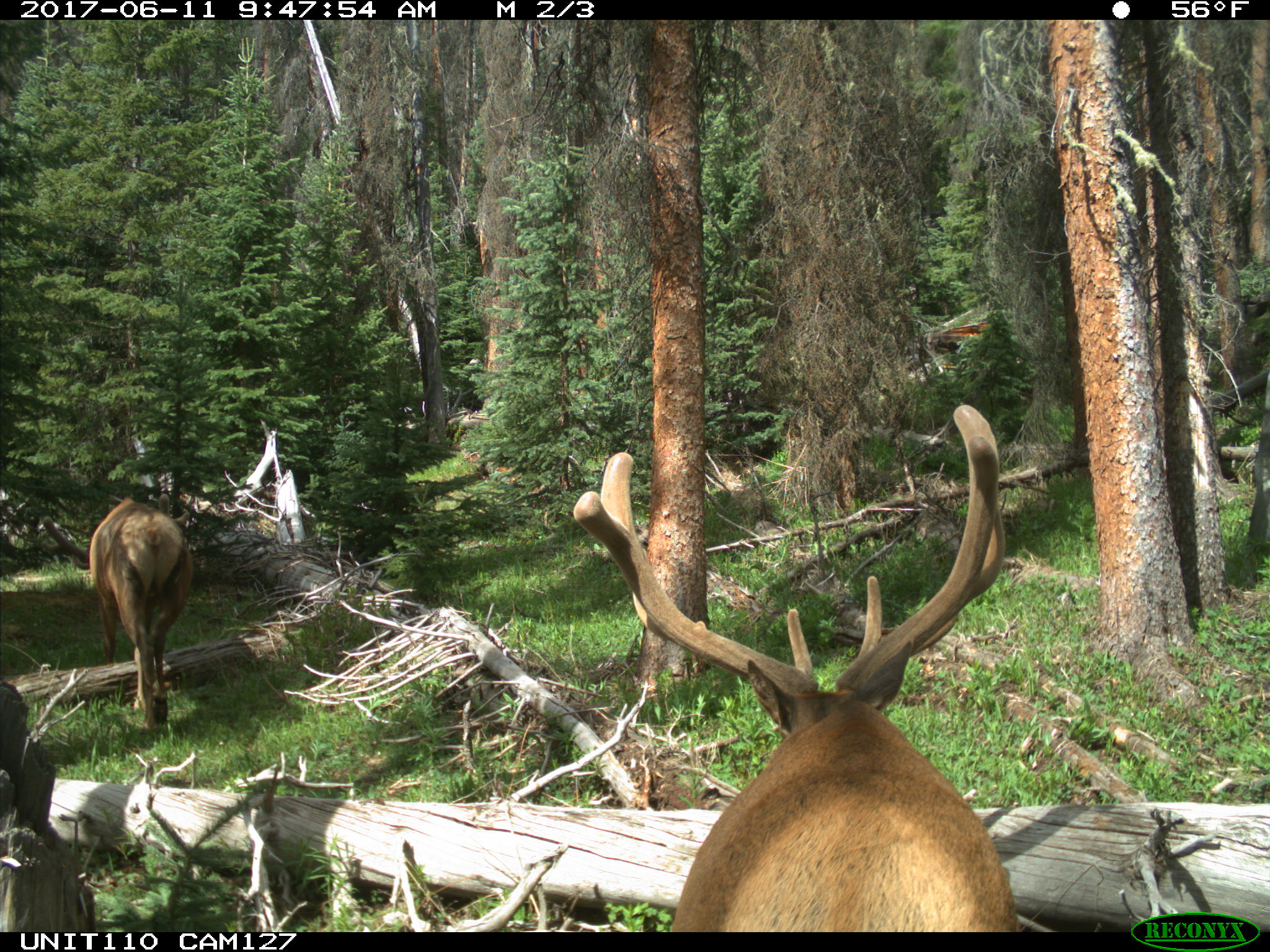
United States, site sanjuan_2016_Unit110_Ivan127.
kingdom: Animalia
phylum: Chordata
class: Mammalia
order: Artiodactyla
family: Cervidae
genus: Cervus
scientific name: Cervus elaphus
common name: red deer